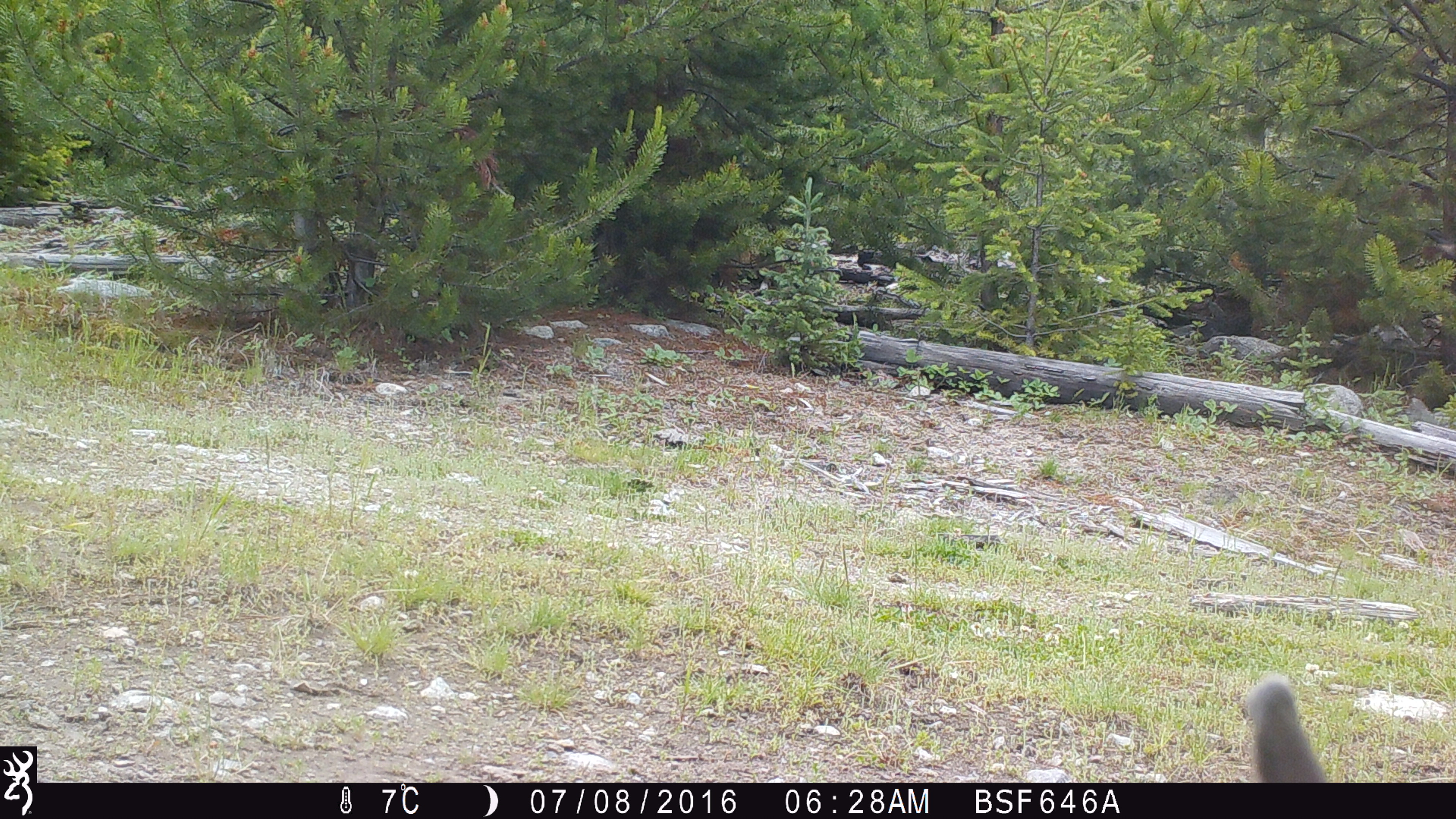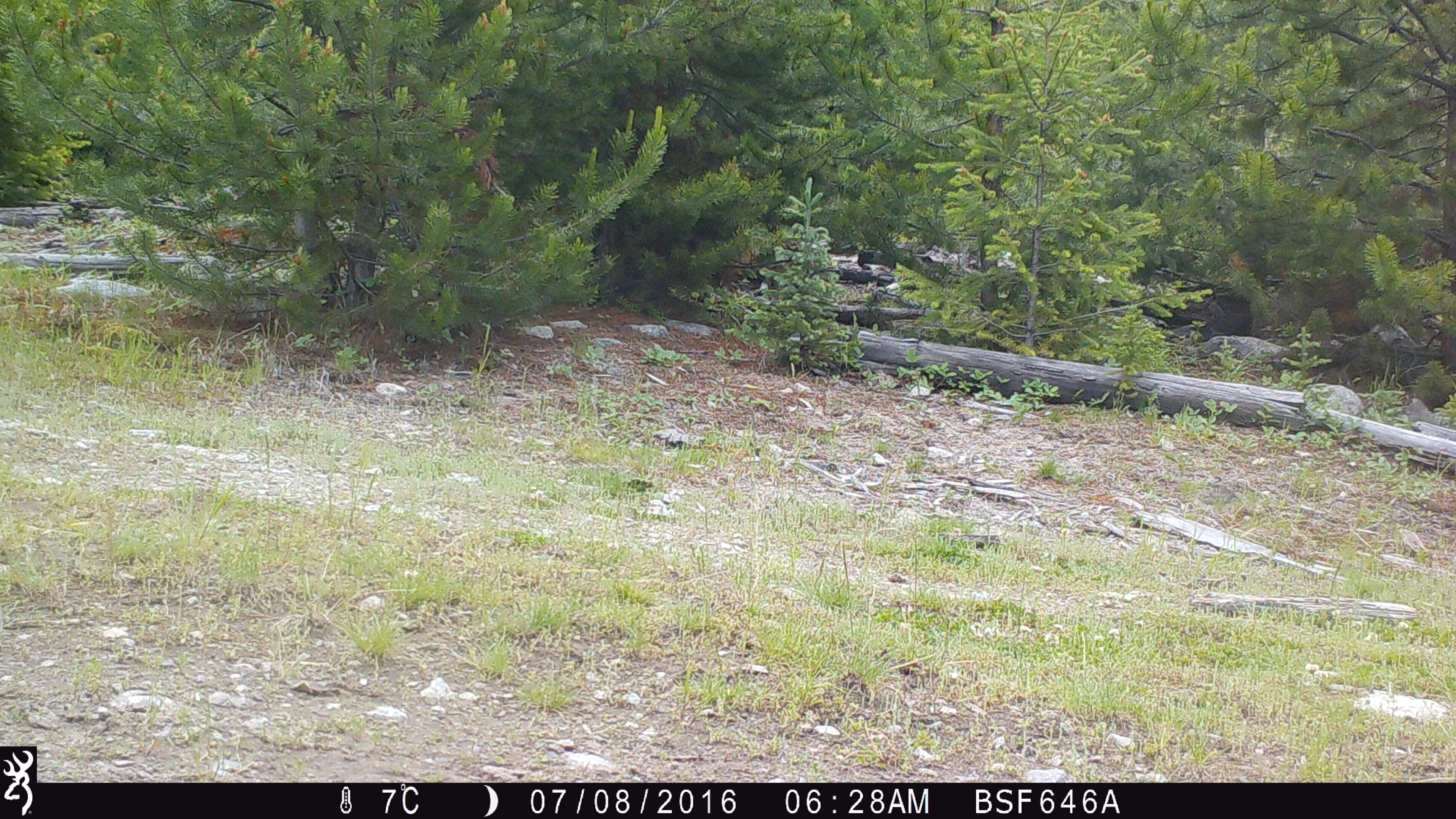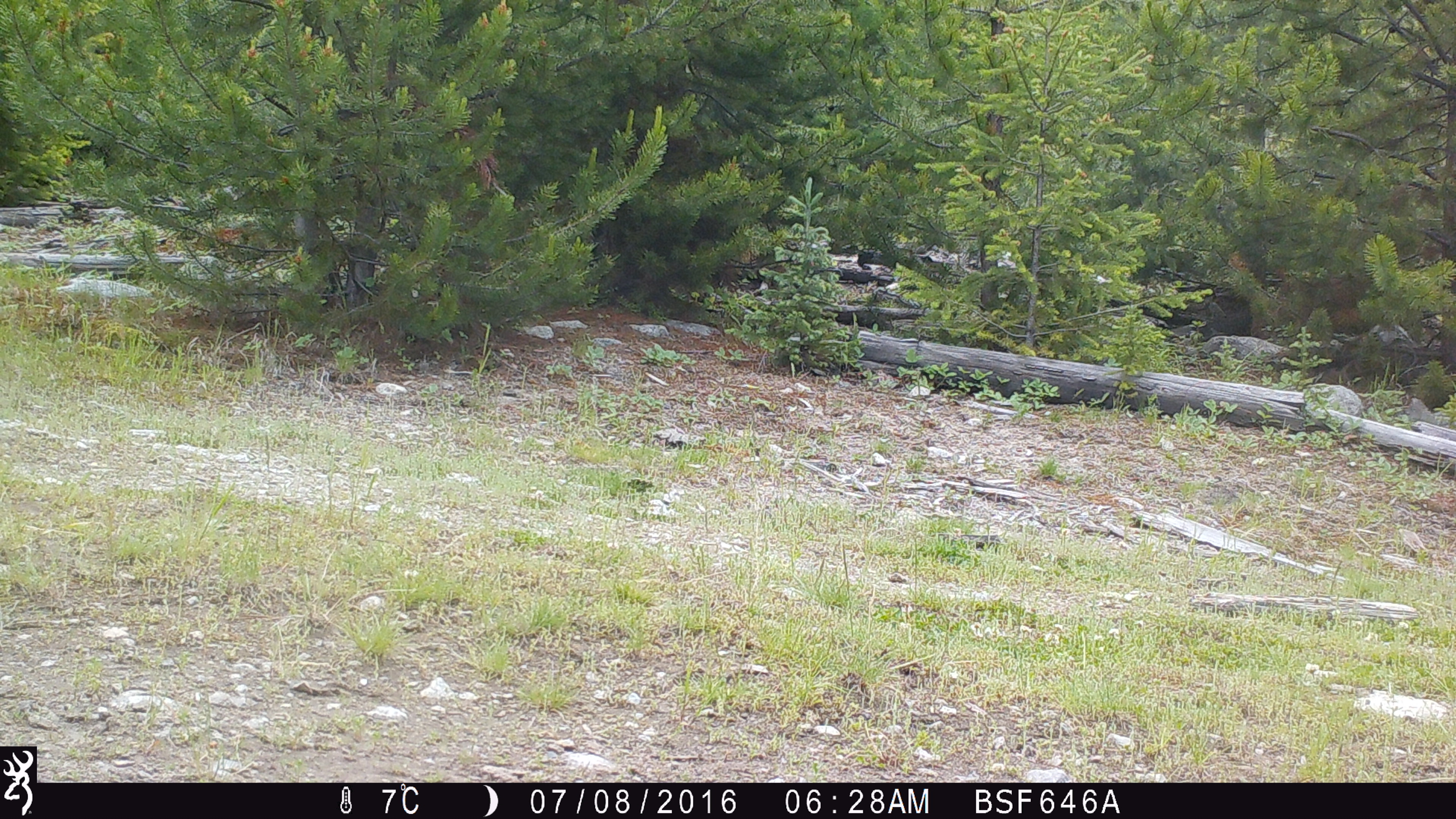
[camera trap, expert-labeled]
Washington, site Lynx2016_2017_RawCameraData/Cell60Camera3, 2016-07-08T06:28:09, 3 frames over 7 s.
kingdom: Animalia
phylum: Chordata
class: Mammalia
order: Lagomorpha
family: Leporidae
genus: Lepus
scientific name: Lepus americanus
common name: snowshoe hare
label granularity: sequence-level